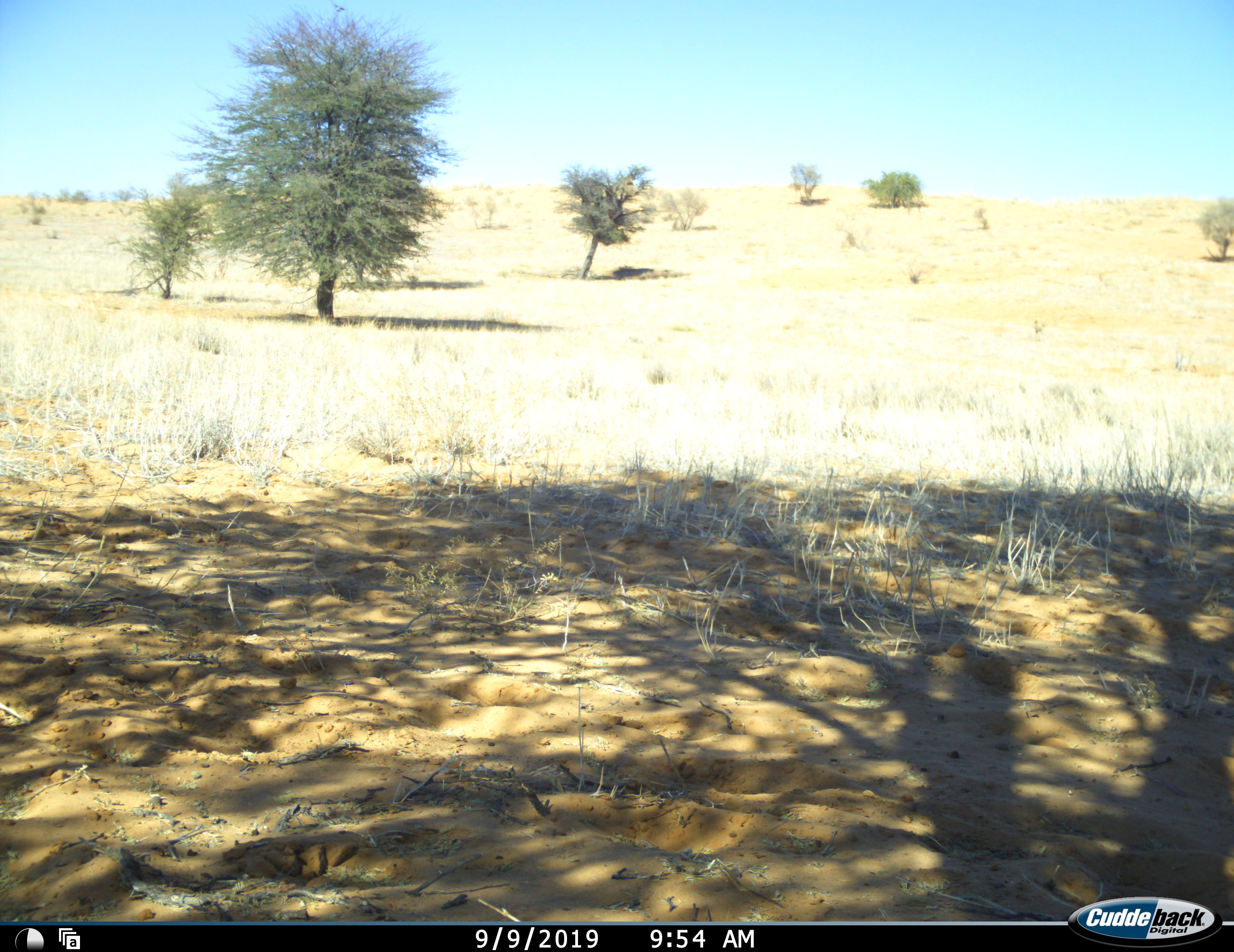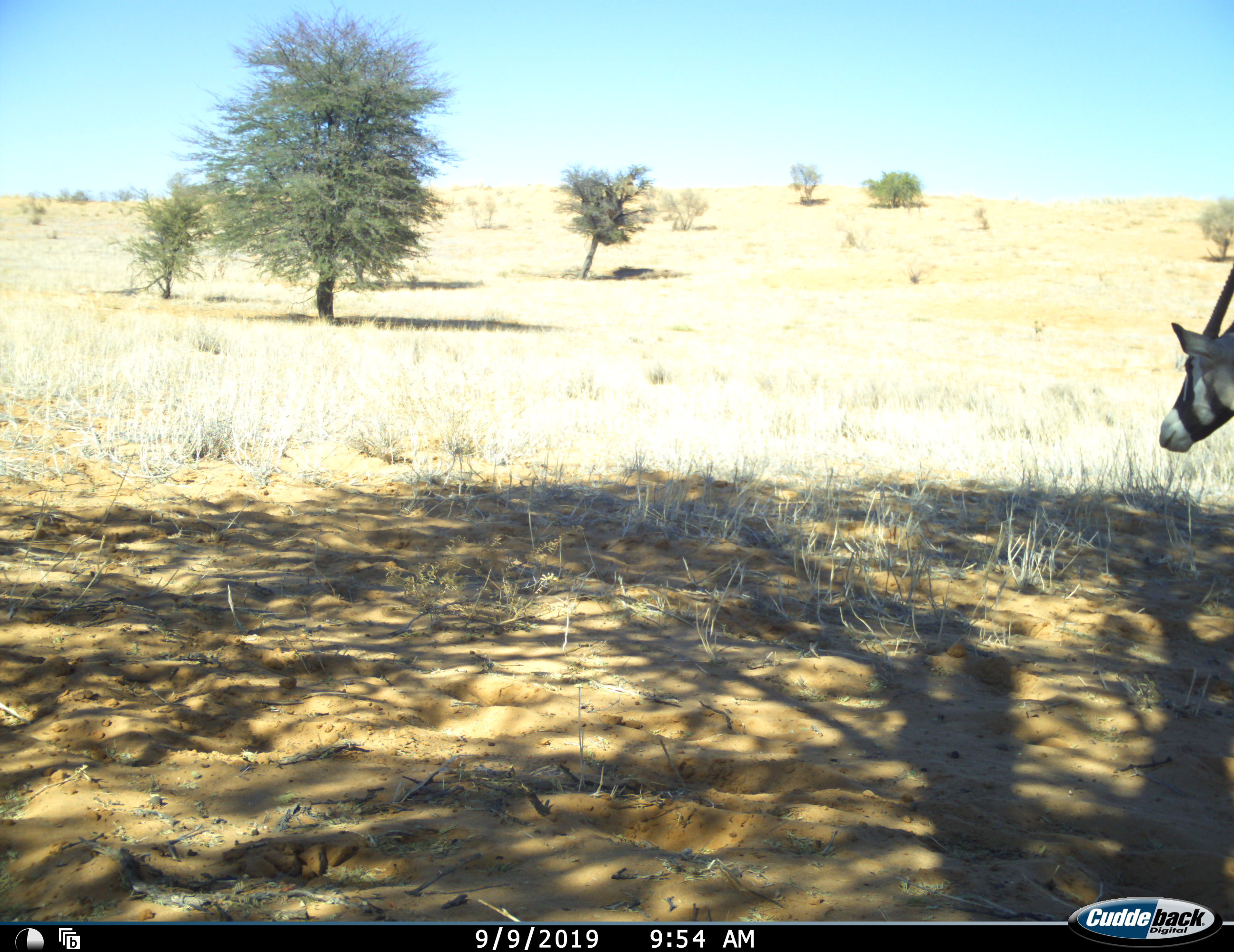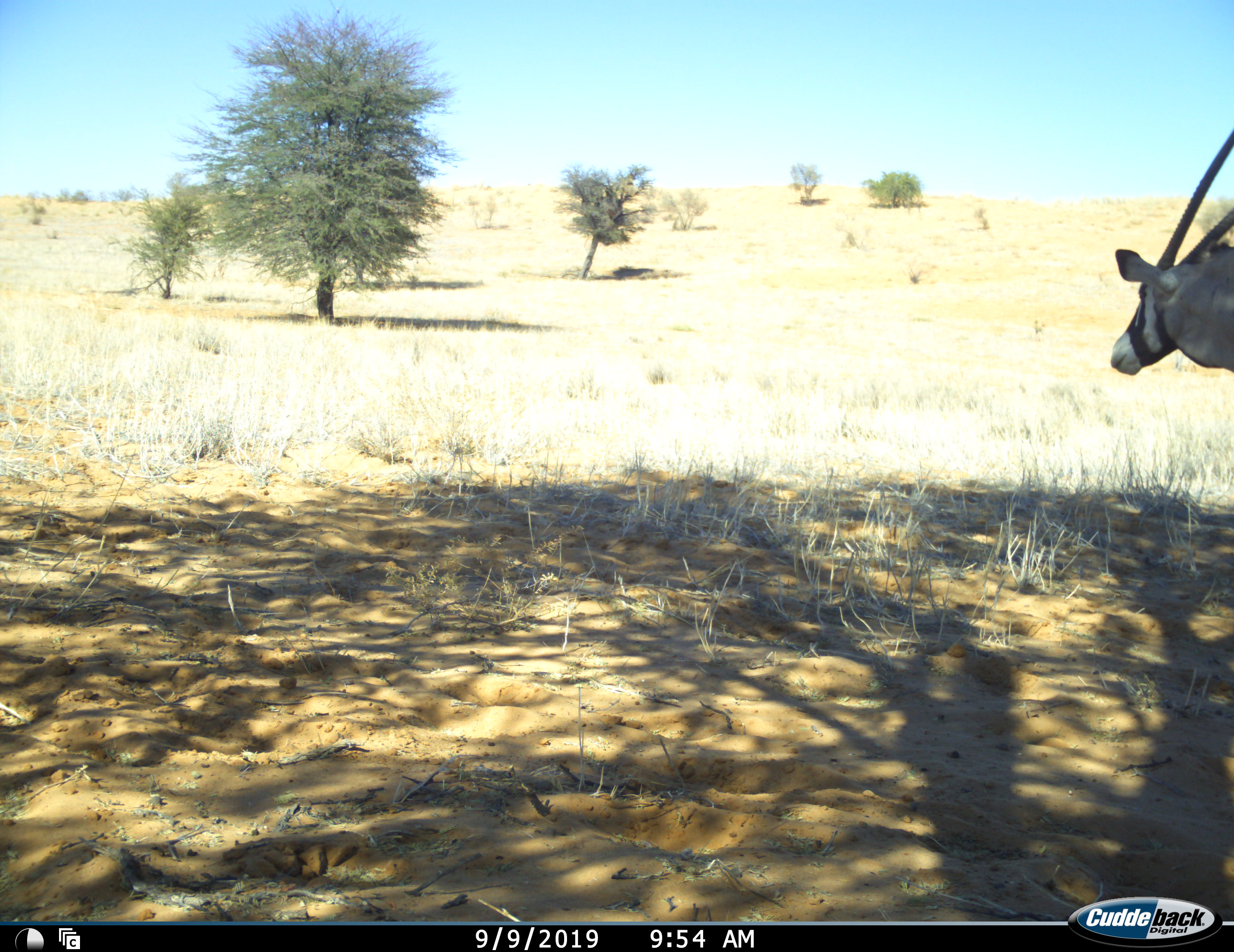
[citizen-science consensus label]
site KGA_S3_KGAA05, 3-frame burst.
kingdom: Animalia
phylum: Chordata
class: Mammalia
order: Artiodactyla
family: Bovidae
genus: Oryx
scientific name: Oryx gazella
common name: gemsbok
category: oryx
Oryx (gemsbok) (Oryx gazella), count 1. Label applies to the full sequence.